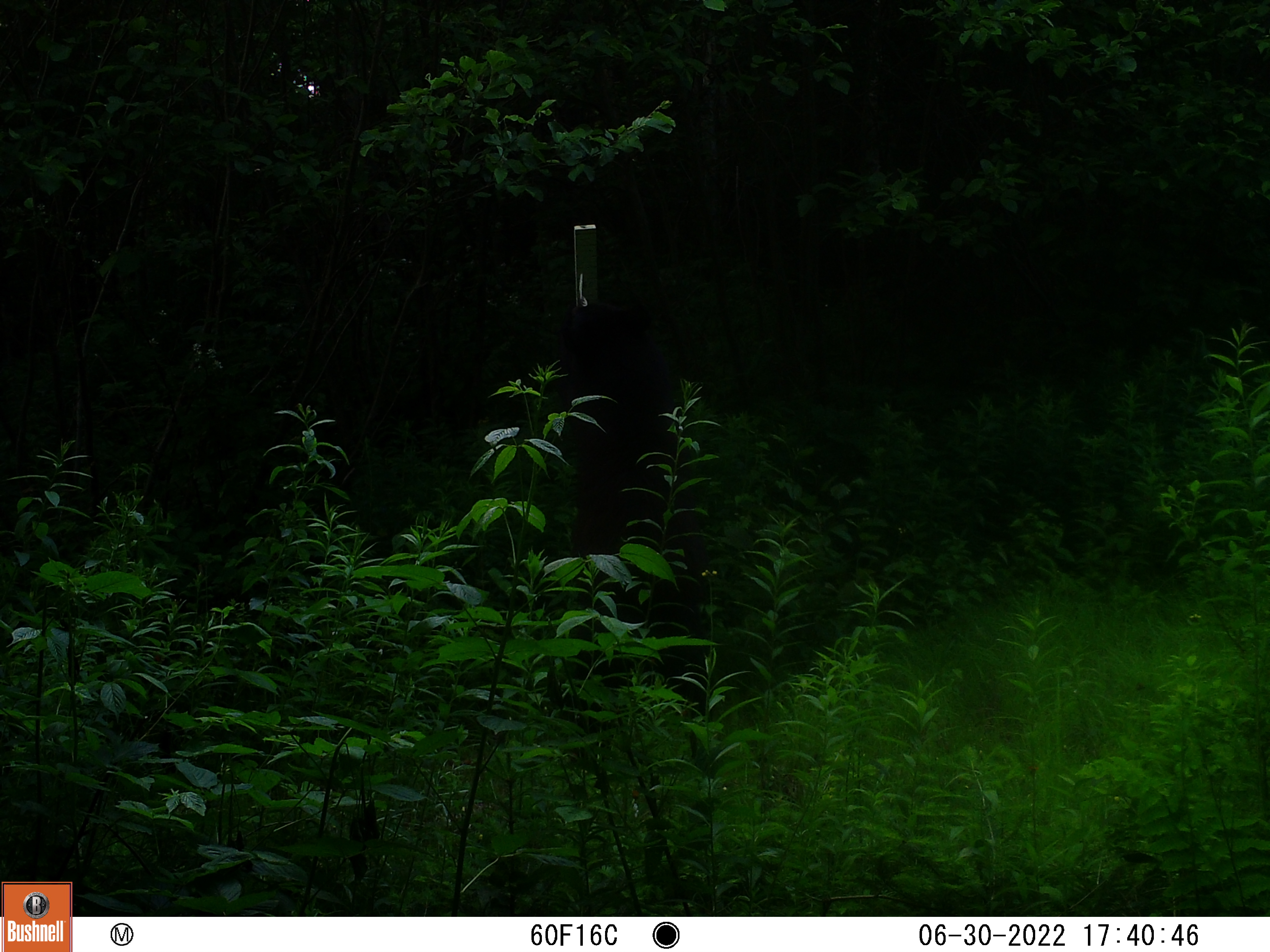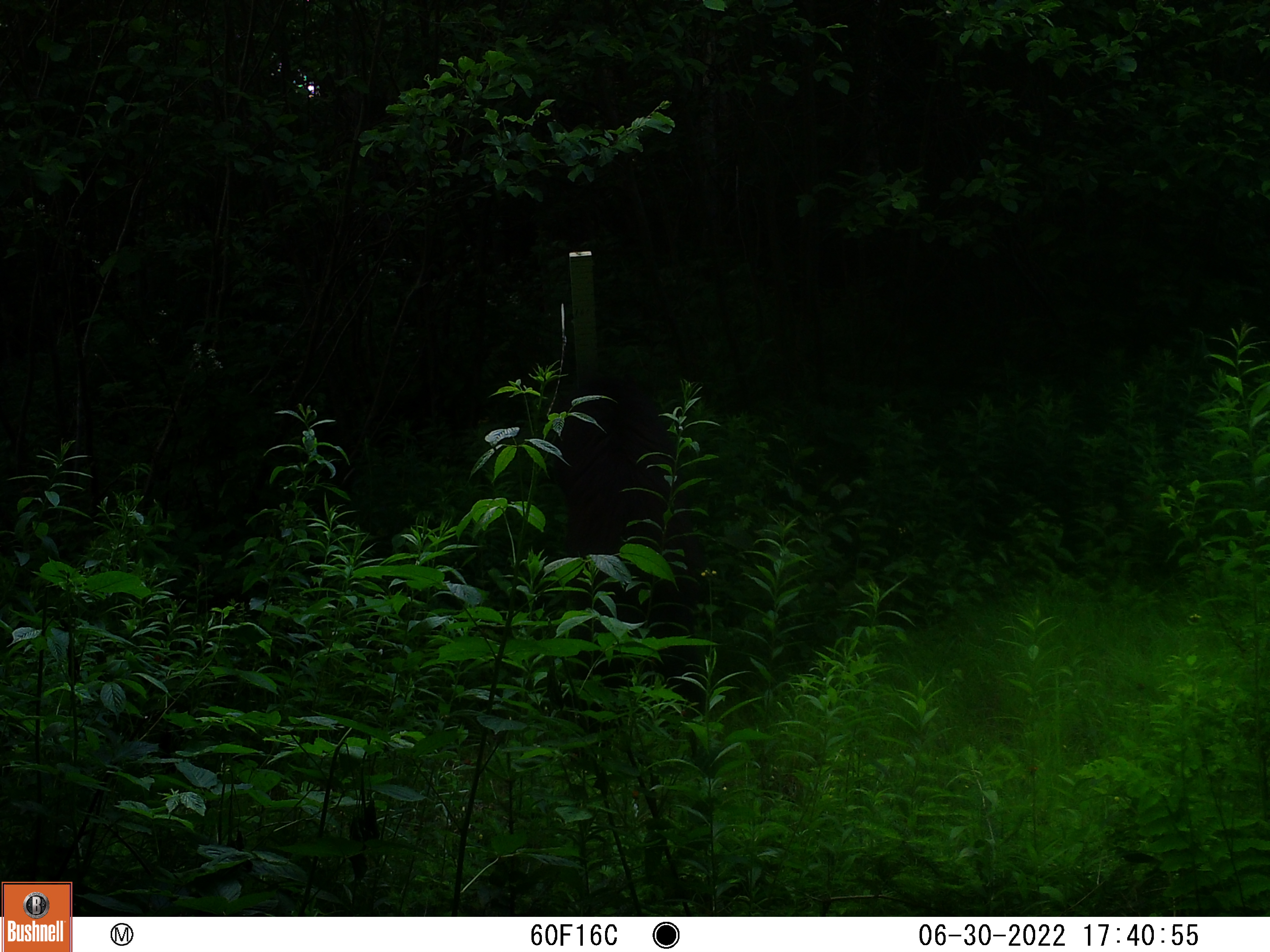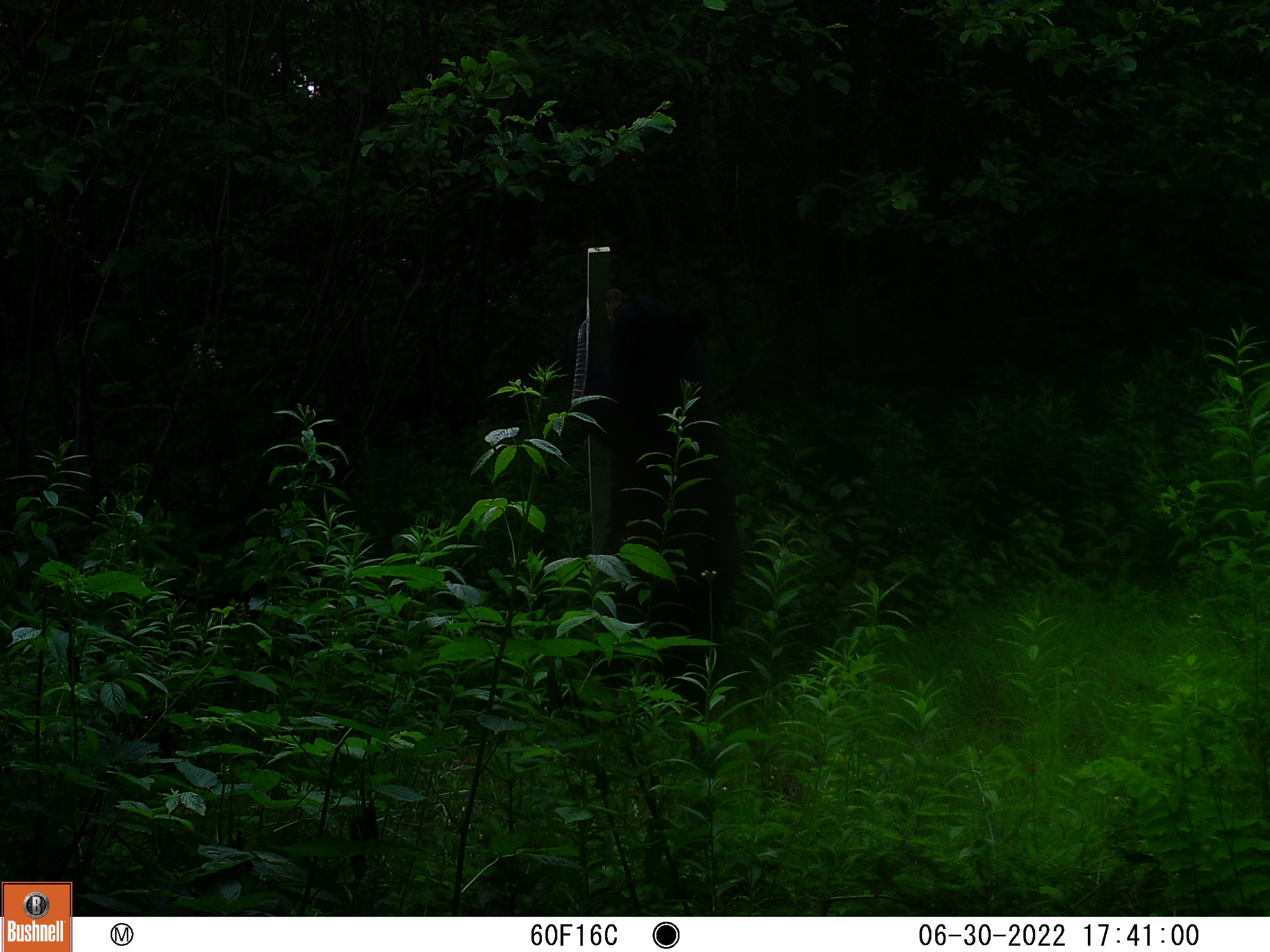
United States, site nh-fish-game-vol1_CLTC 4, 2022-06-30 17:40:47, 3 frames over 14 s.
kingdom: Animalia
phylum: Chordata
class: Mammalia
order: Carnivora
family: Ursidae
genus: Ursus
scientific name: Ursus americanus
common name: black bear